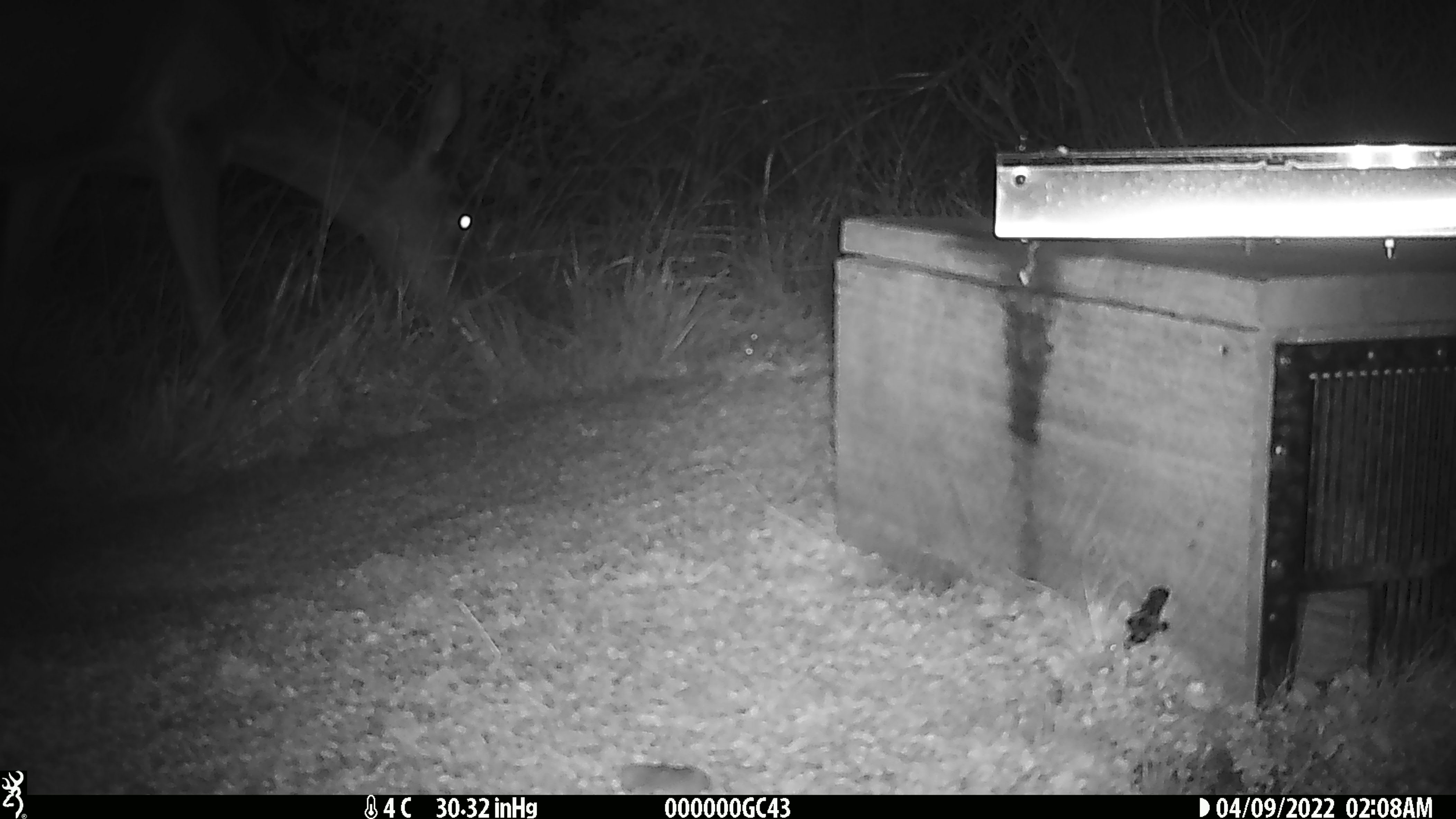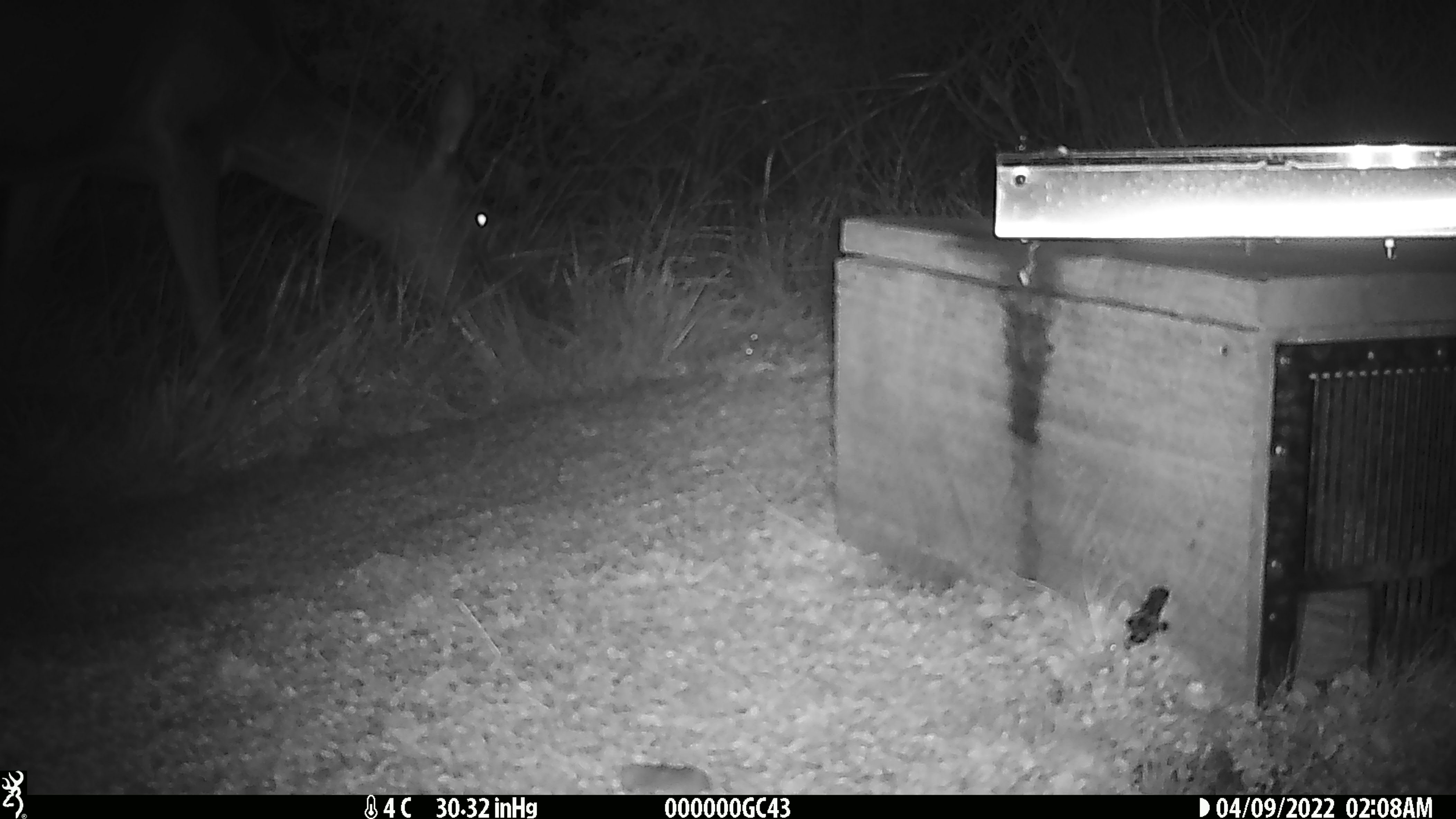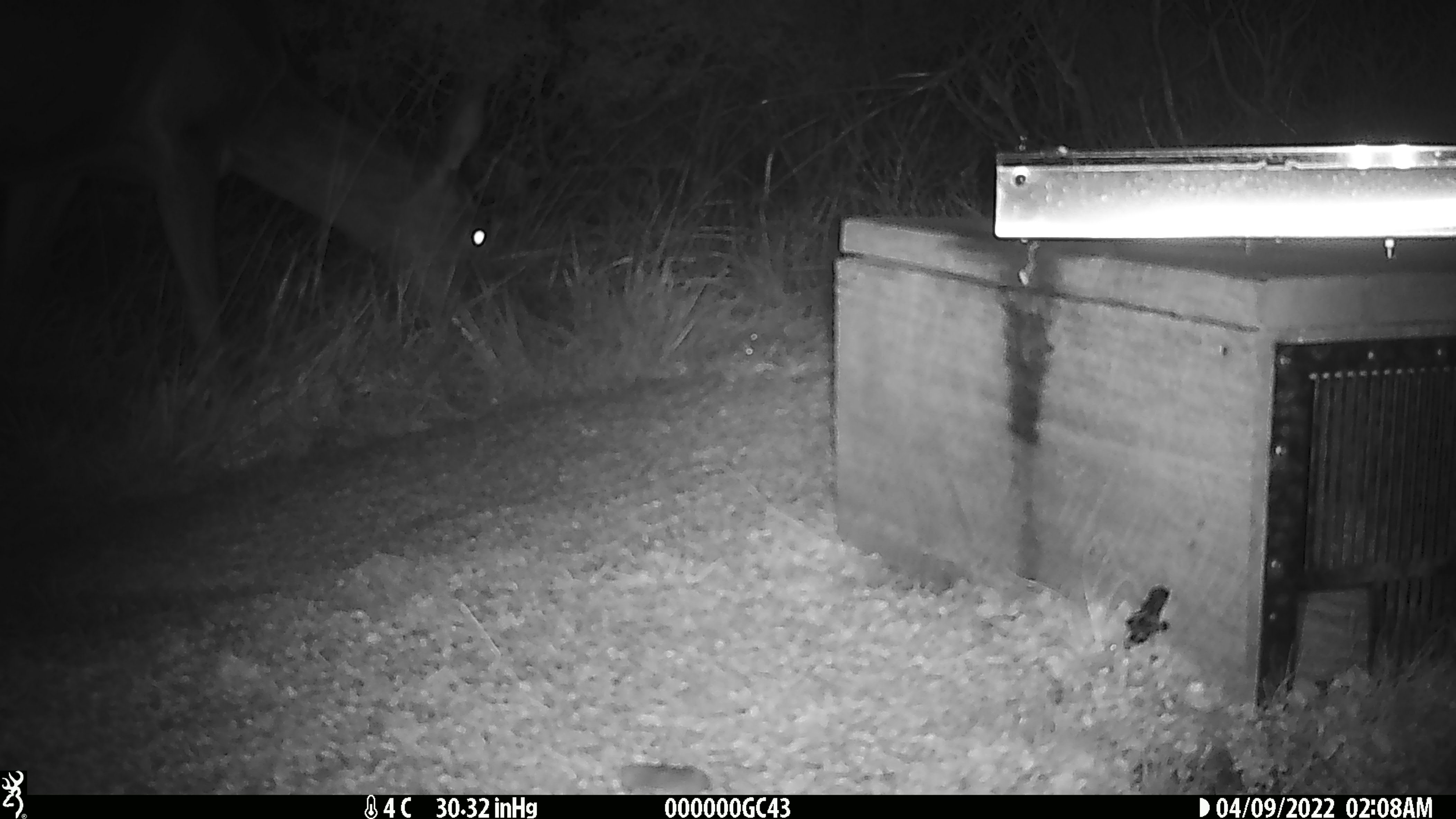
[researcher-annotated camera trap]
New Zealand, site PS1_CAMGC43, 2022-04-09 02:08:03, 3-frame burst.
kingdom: Animalia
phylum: Chordata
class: Mammalia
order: Artiodactyla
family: Cervidae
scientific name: Cervidae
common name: deer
Deer (Cervidae).